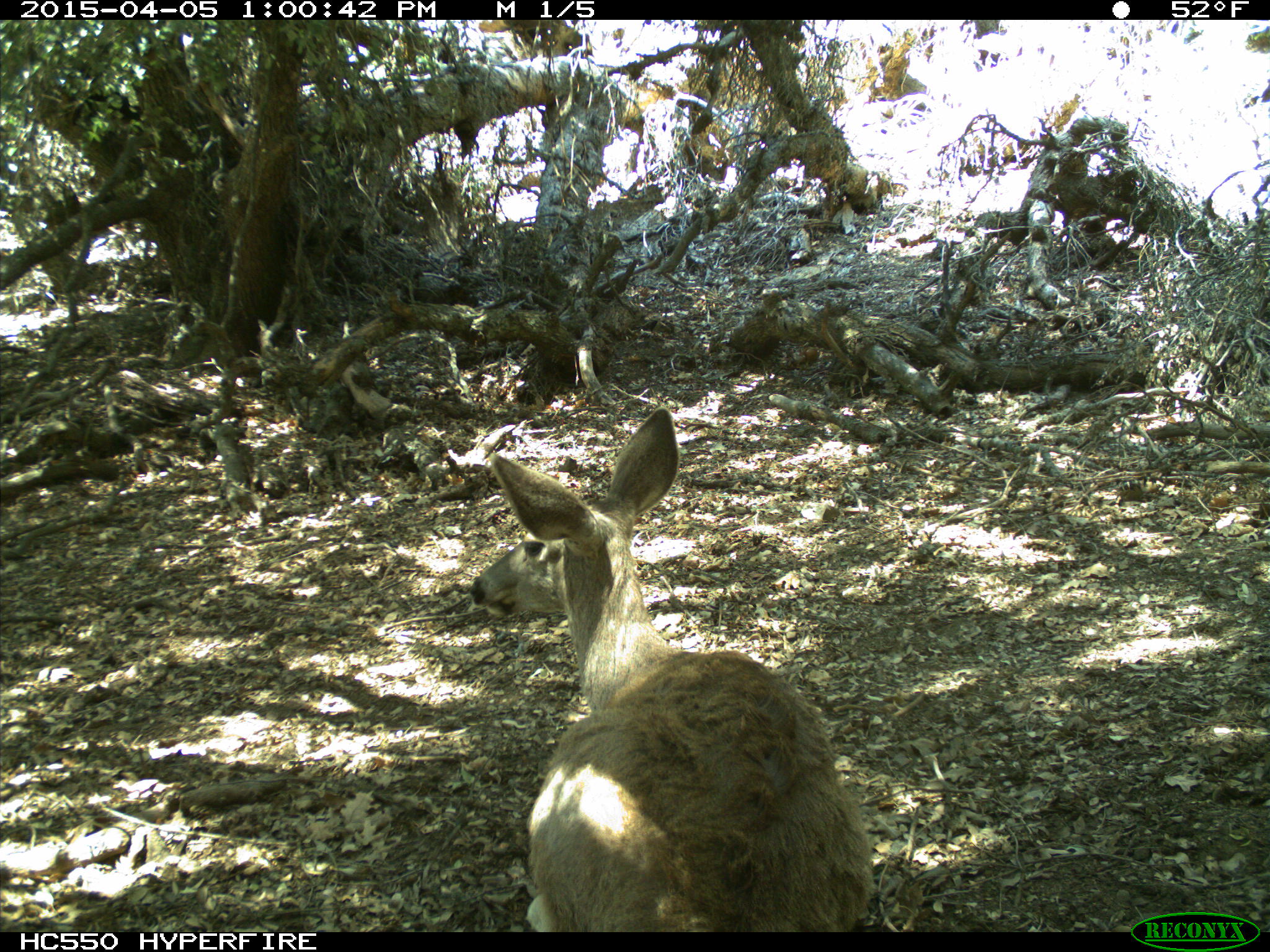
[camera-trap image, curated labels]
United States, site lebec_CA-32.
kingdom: Animalia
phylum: Chordata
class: Mammalia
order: Artiodactyla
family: Cervidae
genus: Odocoileus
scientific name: Odocoileus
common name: deer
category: unidentified deer